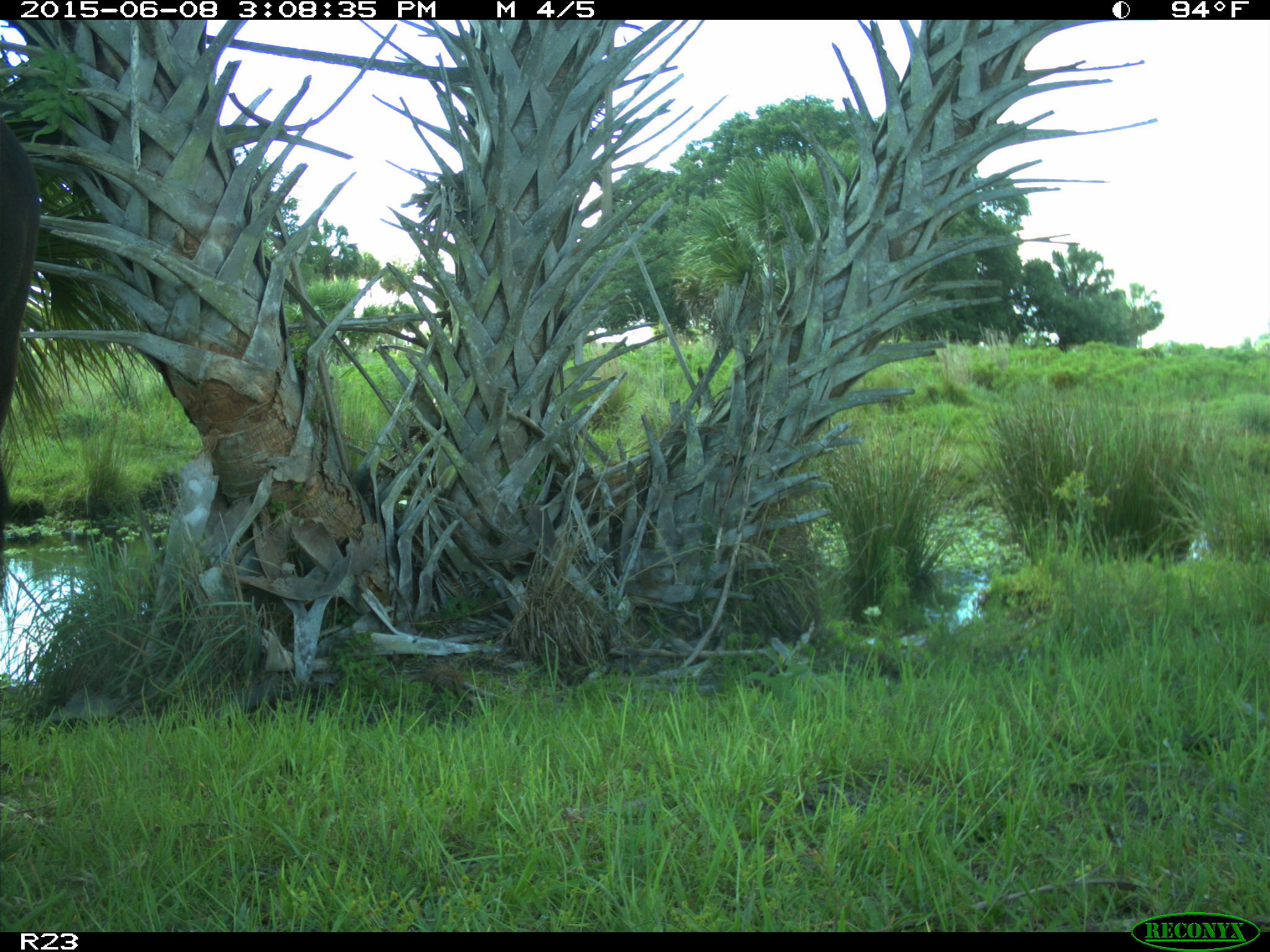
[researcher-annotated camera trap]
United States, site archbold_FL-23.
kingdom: Animalia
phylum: Chordata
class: Mammalia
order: Artiodactyla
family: Bovidae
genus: Bos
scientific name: Bos taurus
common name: domestic cow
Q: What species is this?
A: Bos taurus (domestic cow).